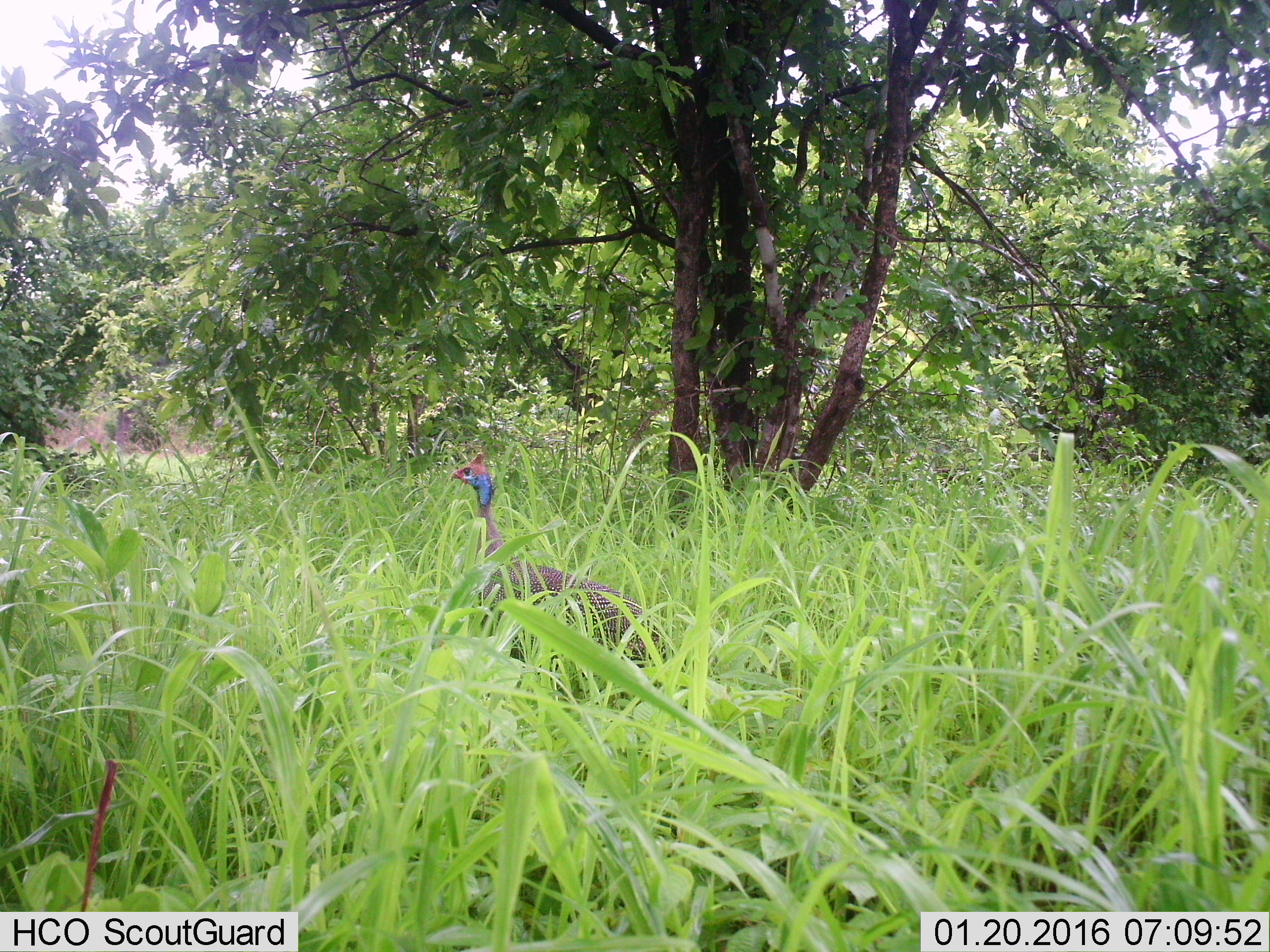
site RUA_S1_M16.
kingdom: Animalia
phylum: Chordata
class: Aves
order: Galliformes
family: Numididae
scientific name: Numididae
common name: guineafowl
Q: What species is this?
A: Guineafowl (Numididae).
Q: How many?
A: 1.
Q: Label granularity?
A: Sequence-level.